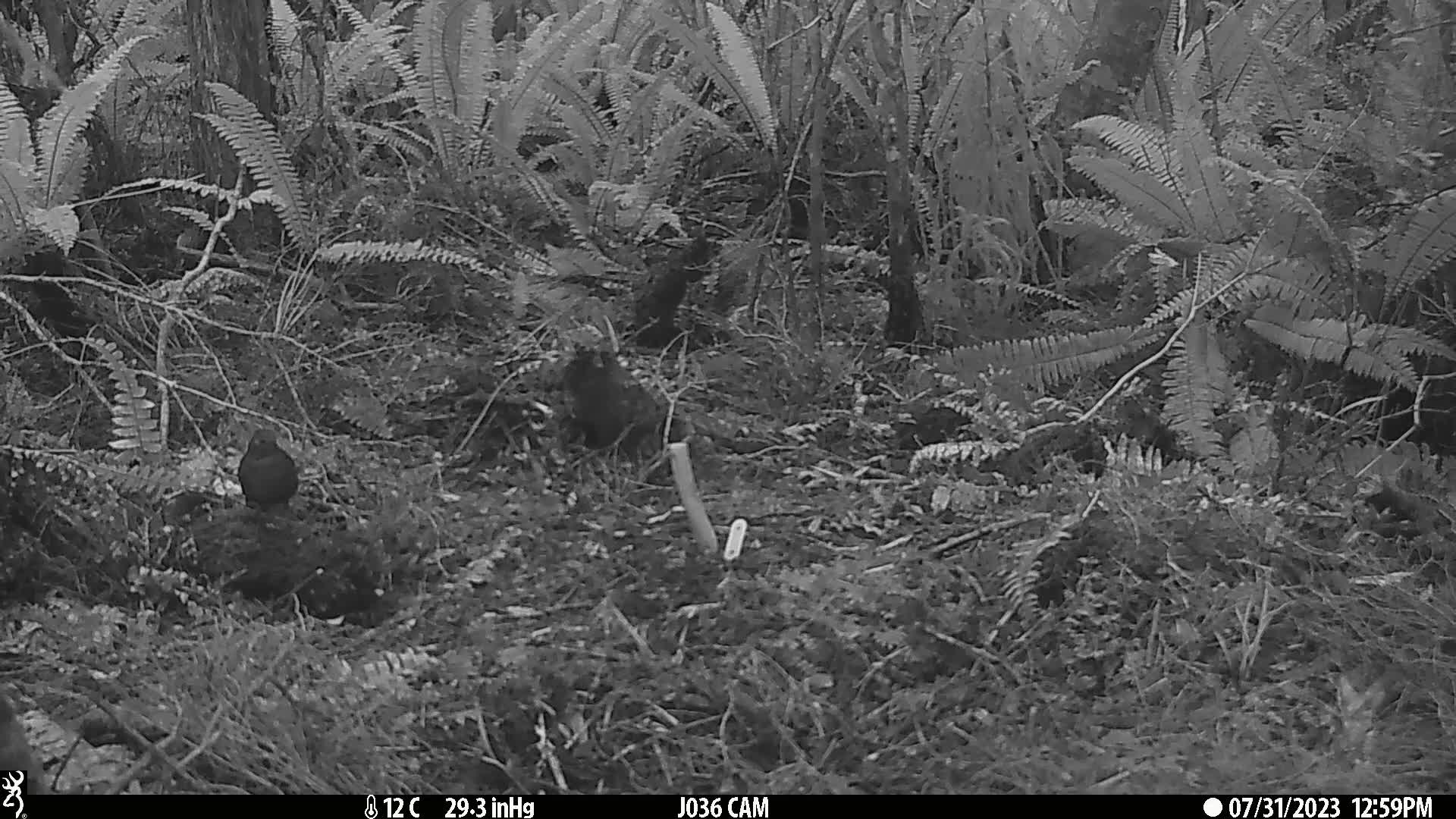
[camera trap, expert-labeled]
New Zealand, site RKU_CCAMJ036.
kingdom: Animalia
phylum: Chordata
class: Aves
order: Passeriformes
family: Turdidae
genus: Turdus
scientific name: Turdus merula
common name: eurasian blackbird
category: blackbird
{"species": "blackbird (eurasian blackbird) (Turdus merula)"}